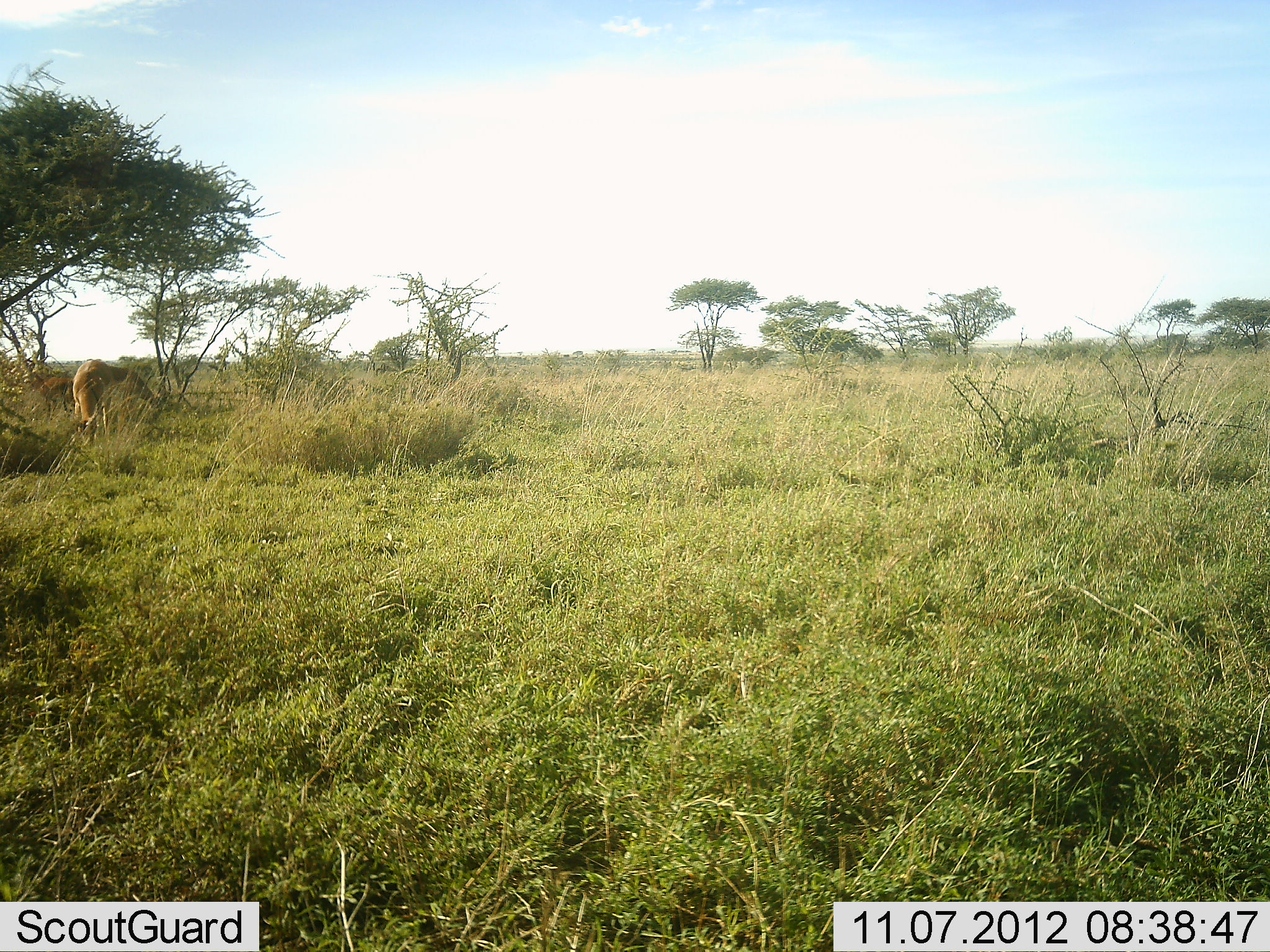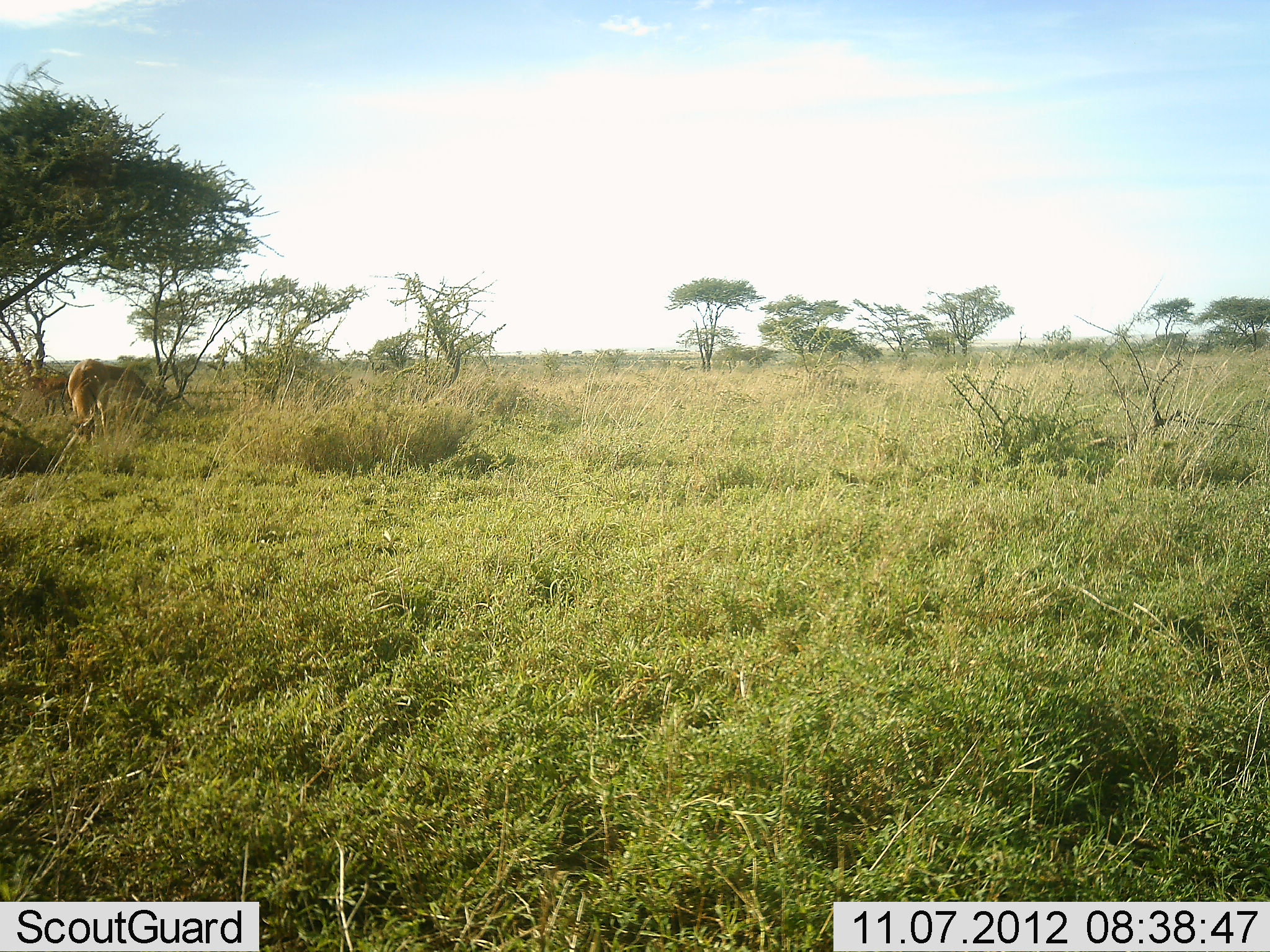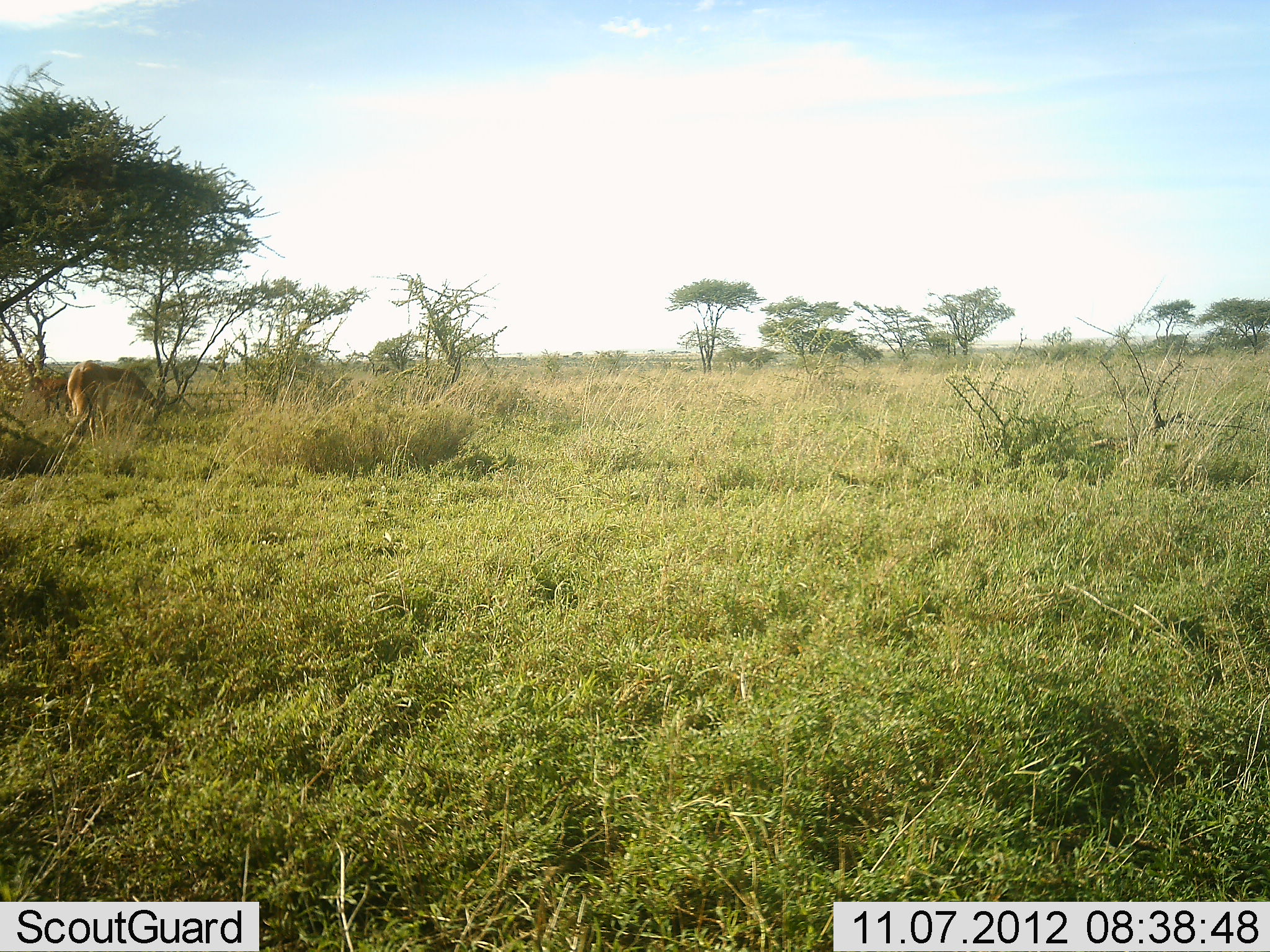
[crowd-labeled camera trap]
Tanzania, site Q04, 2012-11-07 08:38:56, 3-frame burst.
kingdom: Animalia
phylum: Chordata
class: Mammalia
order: Artiodactyla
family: Bovidae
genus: Aepyceros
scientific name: Aepyceros melampus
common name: impala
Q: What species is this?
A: Impala (Aepyceros melampus).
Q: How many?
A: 3.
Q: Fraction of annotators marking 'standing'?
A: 17%.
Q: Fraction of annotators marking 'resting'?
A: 0%.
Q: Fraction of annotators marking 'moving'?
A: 0%.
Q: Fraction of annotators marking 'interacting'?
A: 0%.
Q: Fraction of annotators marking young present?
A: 0%.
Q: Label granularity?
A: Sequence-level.